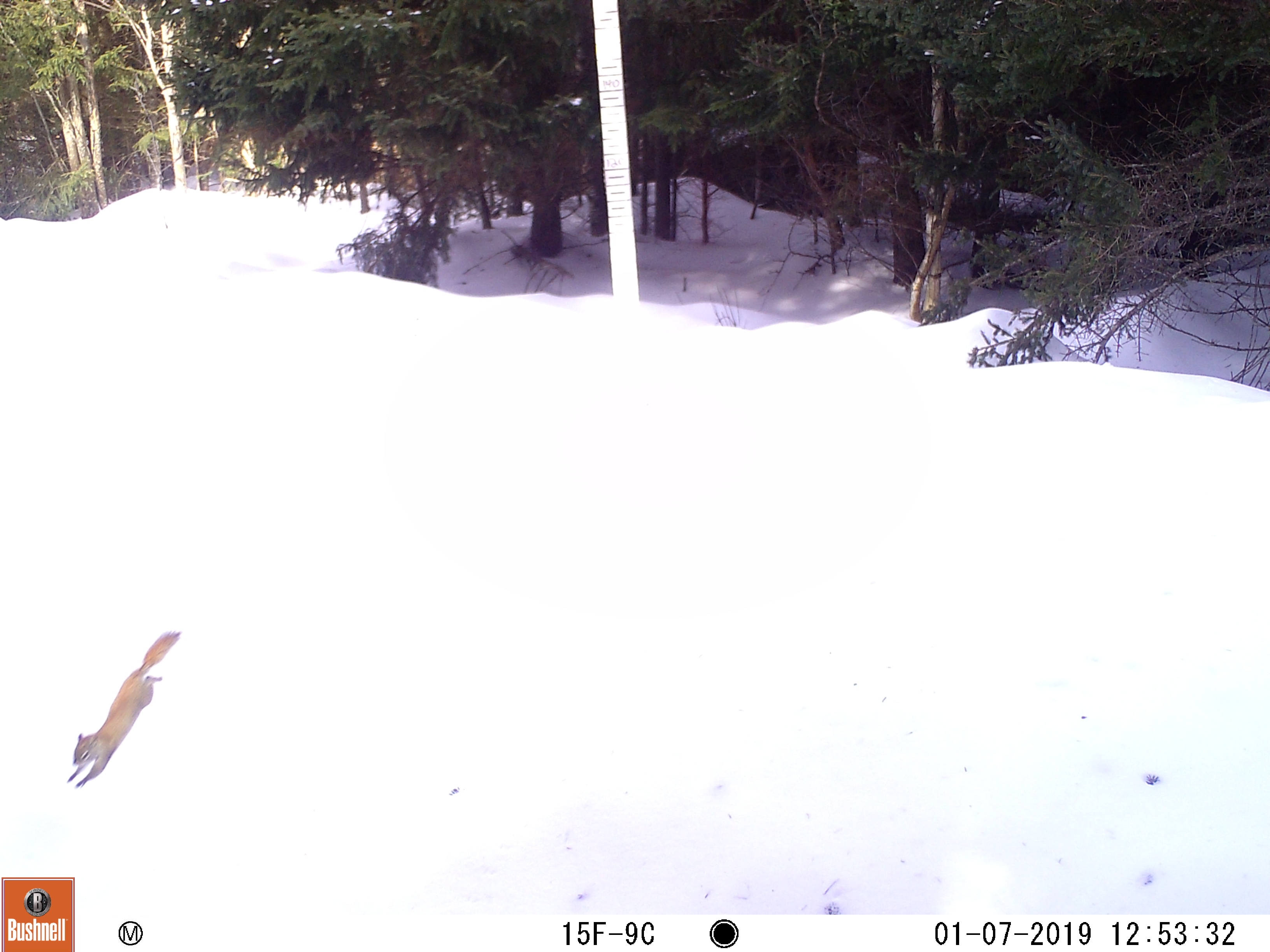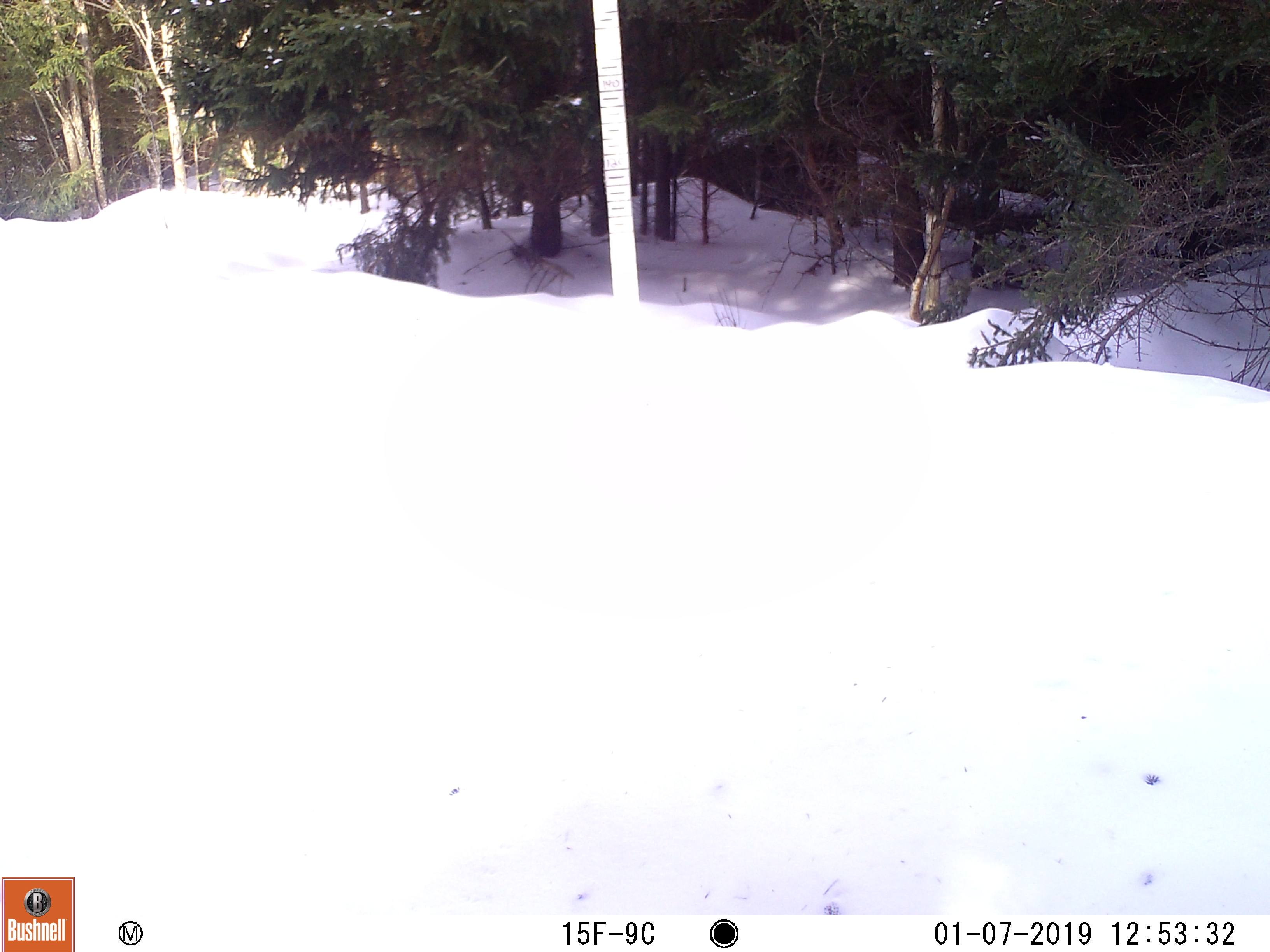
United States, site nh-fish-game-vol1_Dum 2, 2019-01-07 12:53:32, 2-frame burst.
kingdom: Animalia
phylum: Chordata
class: Mammalia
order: Rodentia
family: Sciuridae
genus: Tamiasciurus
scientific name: Tamiasciurus hudsonicus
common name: red squirrel